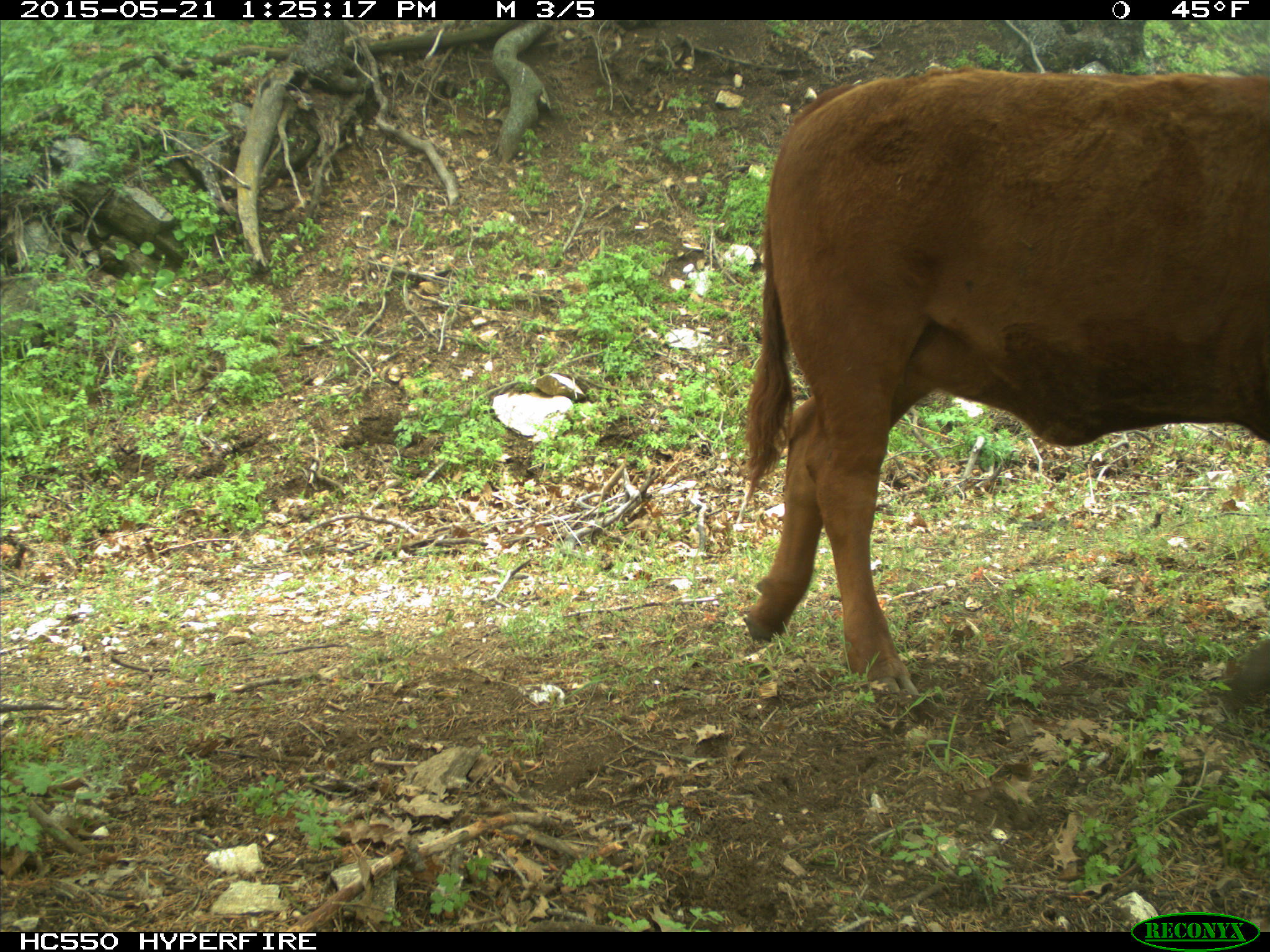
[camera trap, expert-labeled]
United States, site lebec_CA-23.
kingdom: Animalia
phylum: Chordata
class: Mammalia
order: Artiodactyla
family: Bovidae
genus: Bos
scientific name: Bos taurus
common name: domestic cow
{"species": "Bos taurus (domestic cow)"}